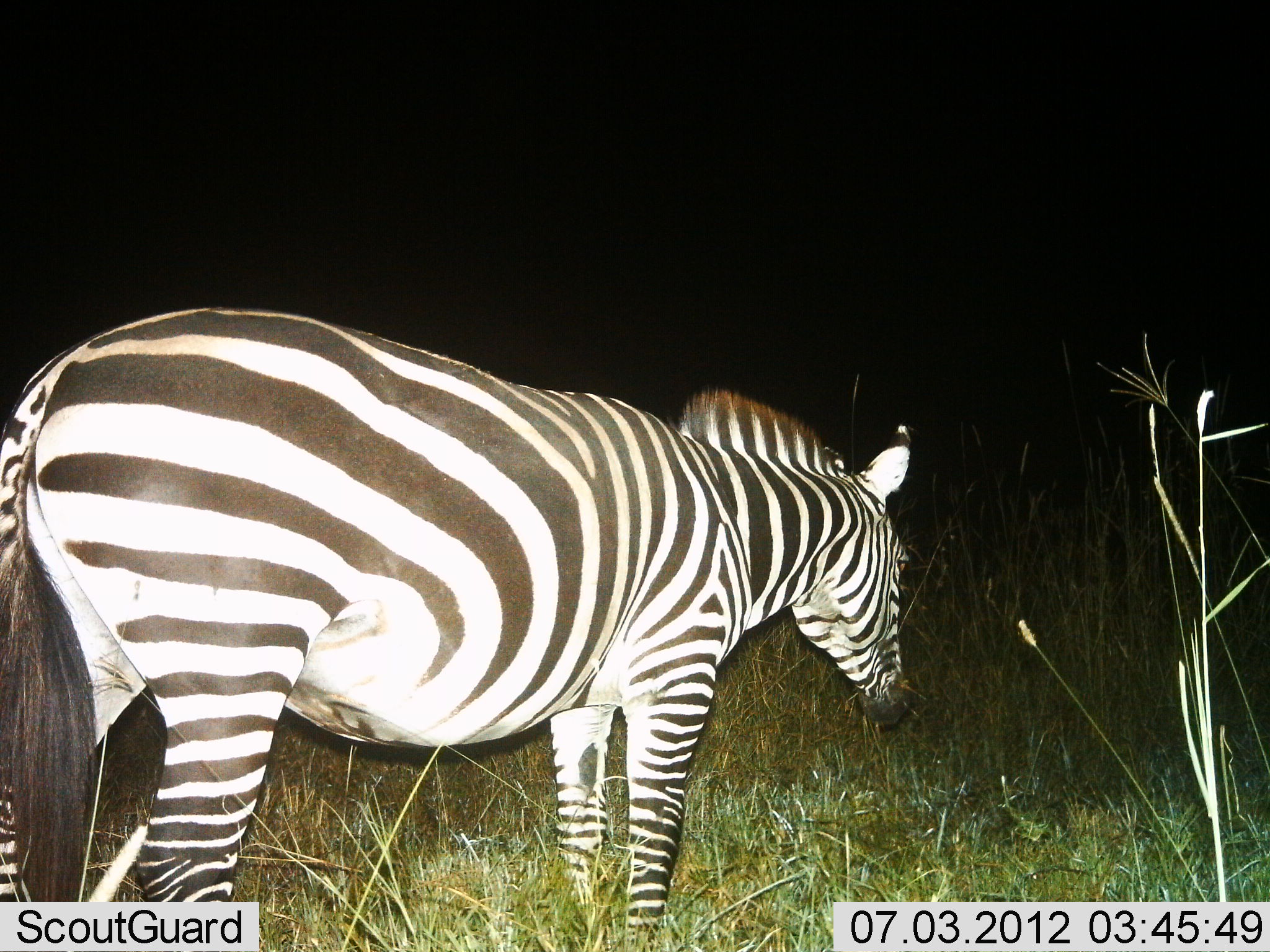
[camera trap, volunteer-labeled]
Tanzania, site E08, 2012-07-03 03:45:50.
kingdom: Animalia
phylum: Chordata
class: Mammalia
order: Perissodactyla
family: Equidae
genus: Equus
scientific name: Equus quagga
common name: plains zebra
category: zebra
Zebra (plains zebra) (Equus quagga), count 1. Behavior (volunteer vote fractions): standing 70%, resting 0%, moving 20%, interacting 0%. Young present (vote fraction): 0%. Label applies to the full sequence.